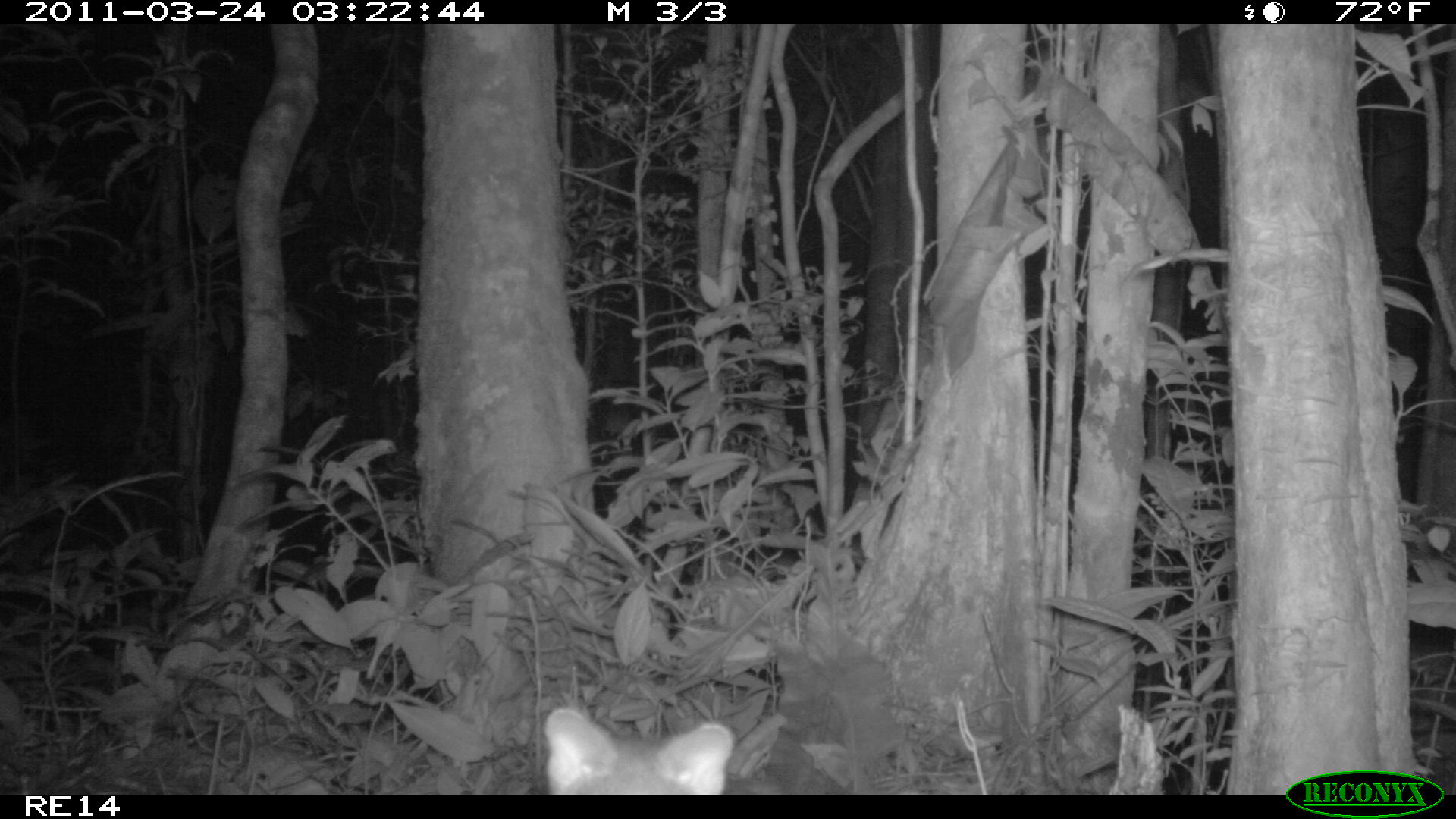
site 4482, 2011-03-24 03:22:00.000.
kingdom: Animalia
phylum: Chordata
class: Mammalia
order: Carnivora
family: Eupleridae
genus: Fossa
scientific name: Fossa fossana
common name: fanaloka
Fossa fossana (fanaloka), count 1.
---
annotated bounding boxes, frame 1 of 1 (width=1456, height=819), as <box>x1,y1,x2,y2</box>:
fossa fossana: <box>545,707,735,795</box>